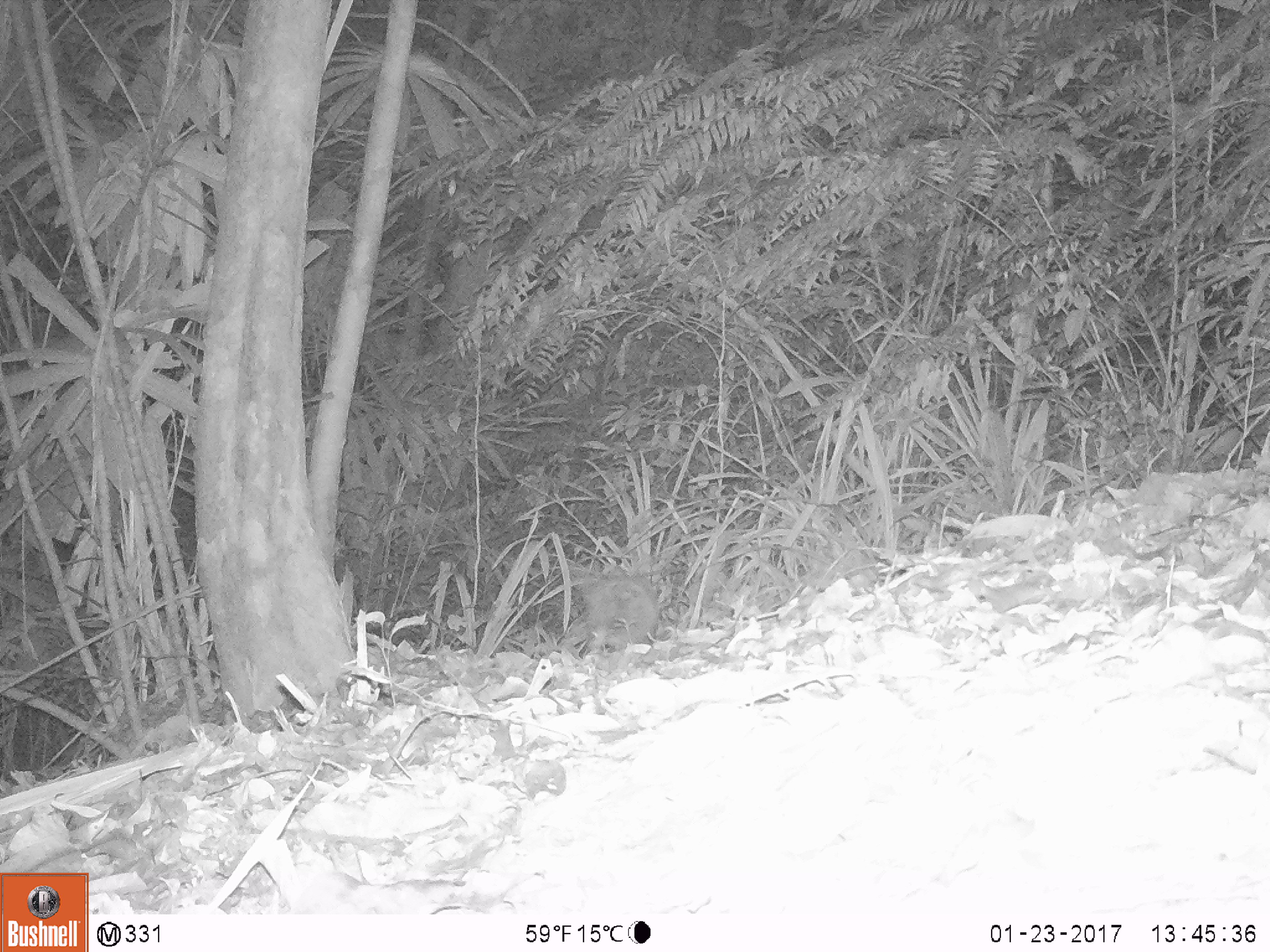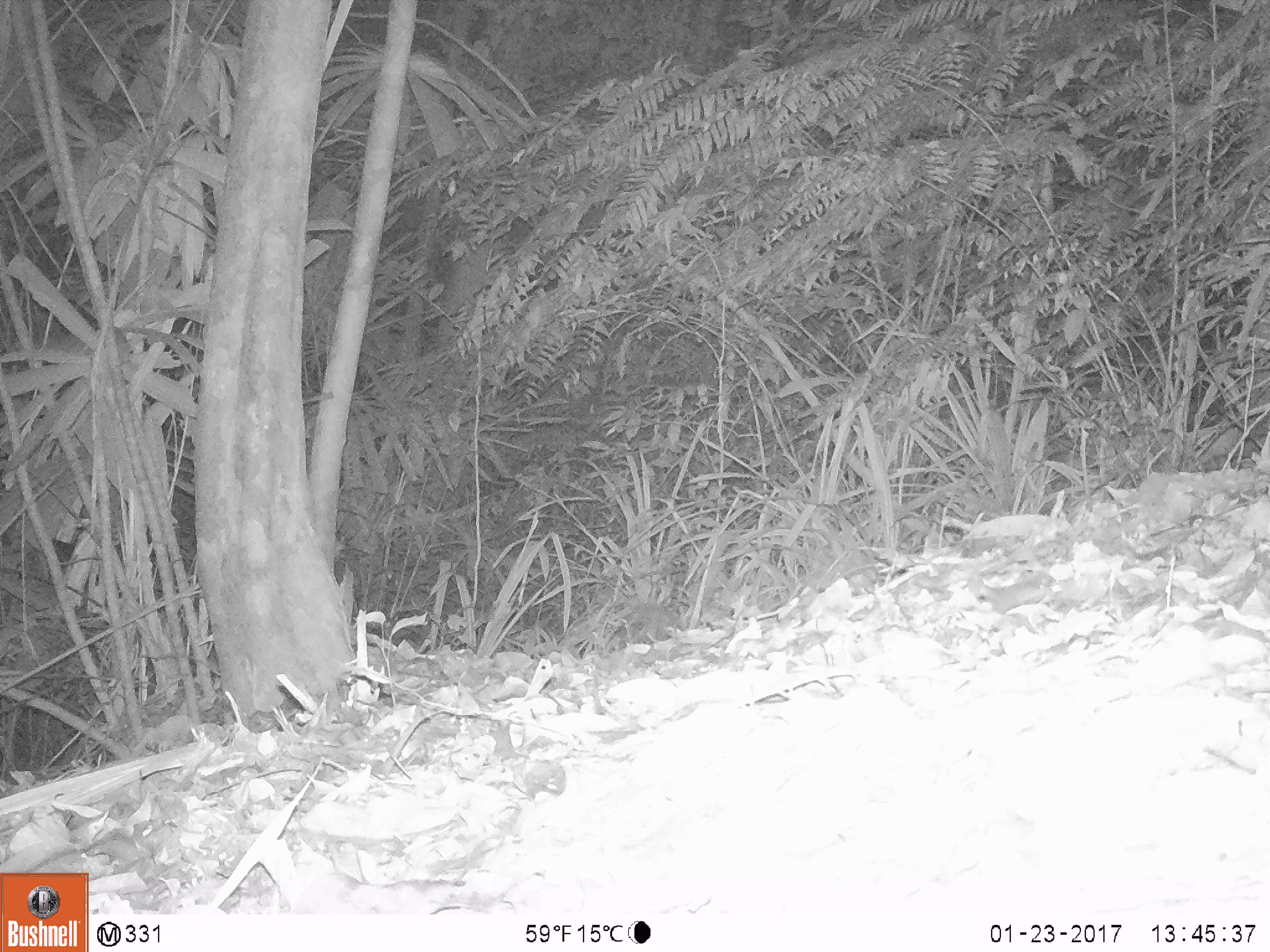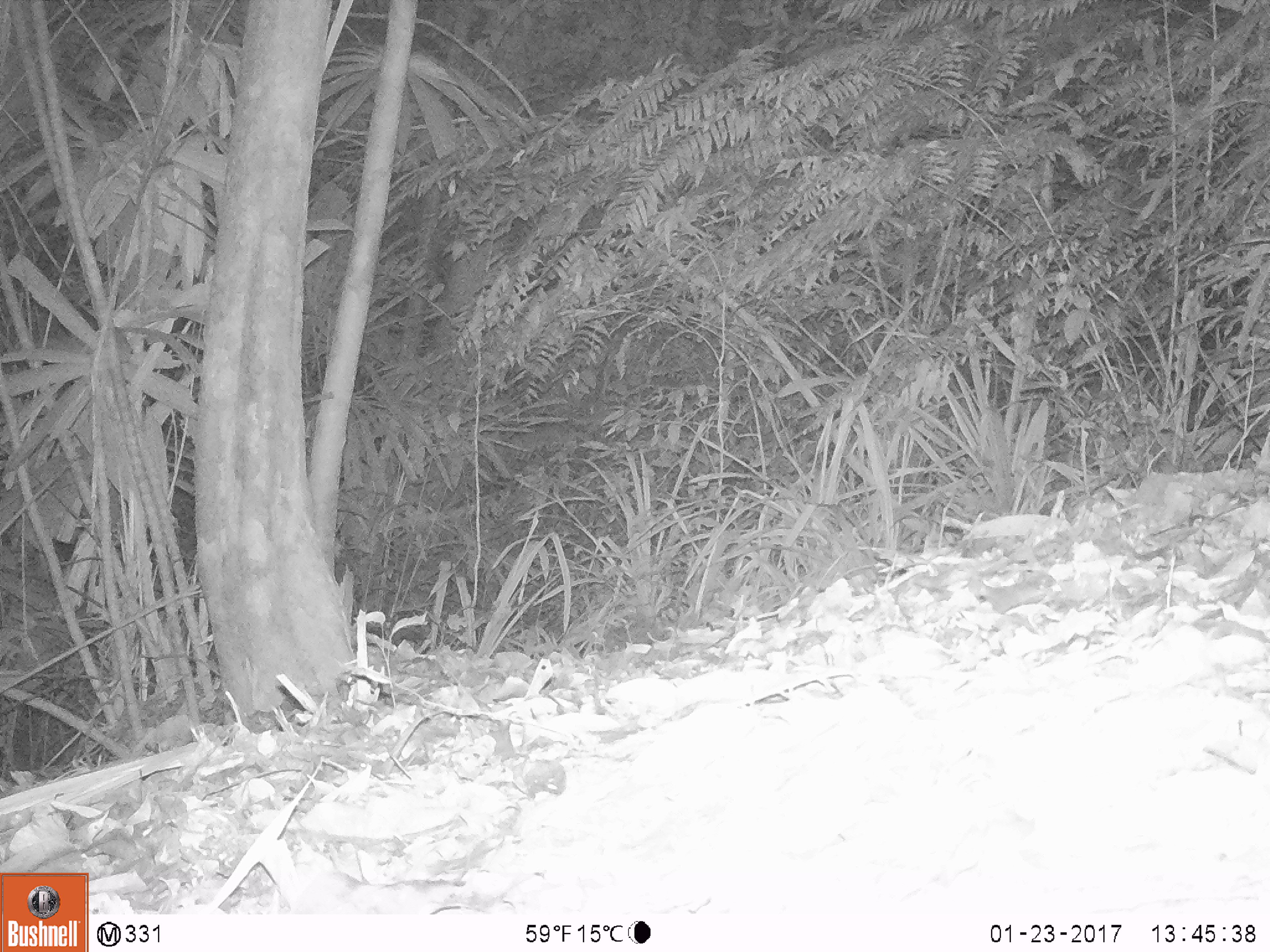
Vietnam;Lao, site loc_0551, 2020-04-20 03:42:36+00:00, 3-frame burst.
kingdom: Animalia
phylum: Chordata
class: Mammalia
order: Rodentia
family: Hystricidae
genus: Atherurus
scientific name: Atherurus macrourus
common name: asiatic brush-tailed porcupine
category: asiatic brush tailed porcupine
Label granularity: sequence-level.